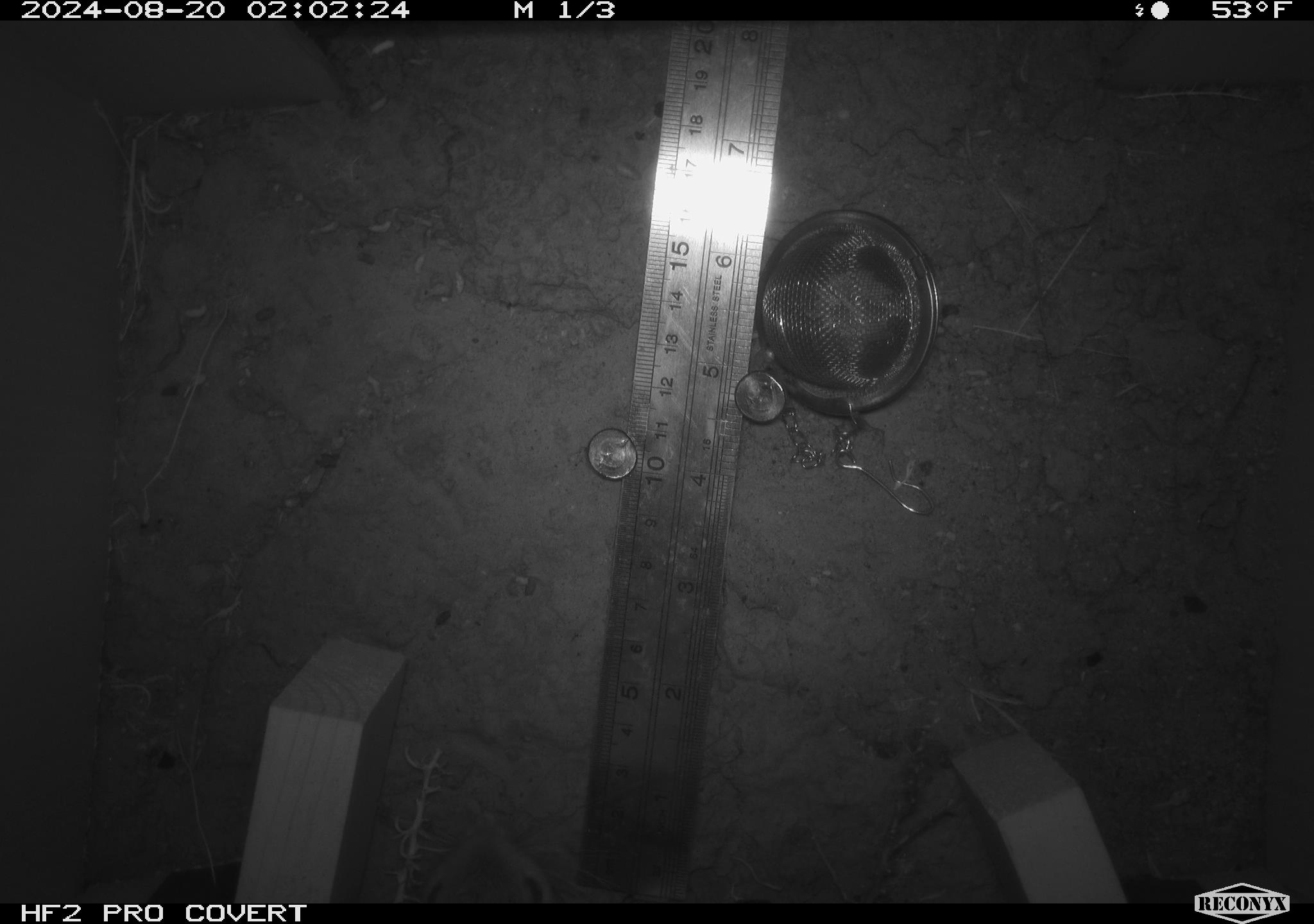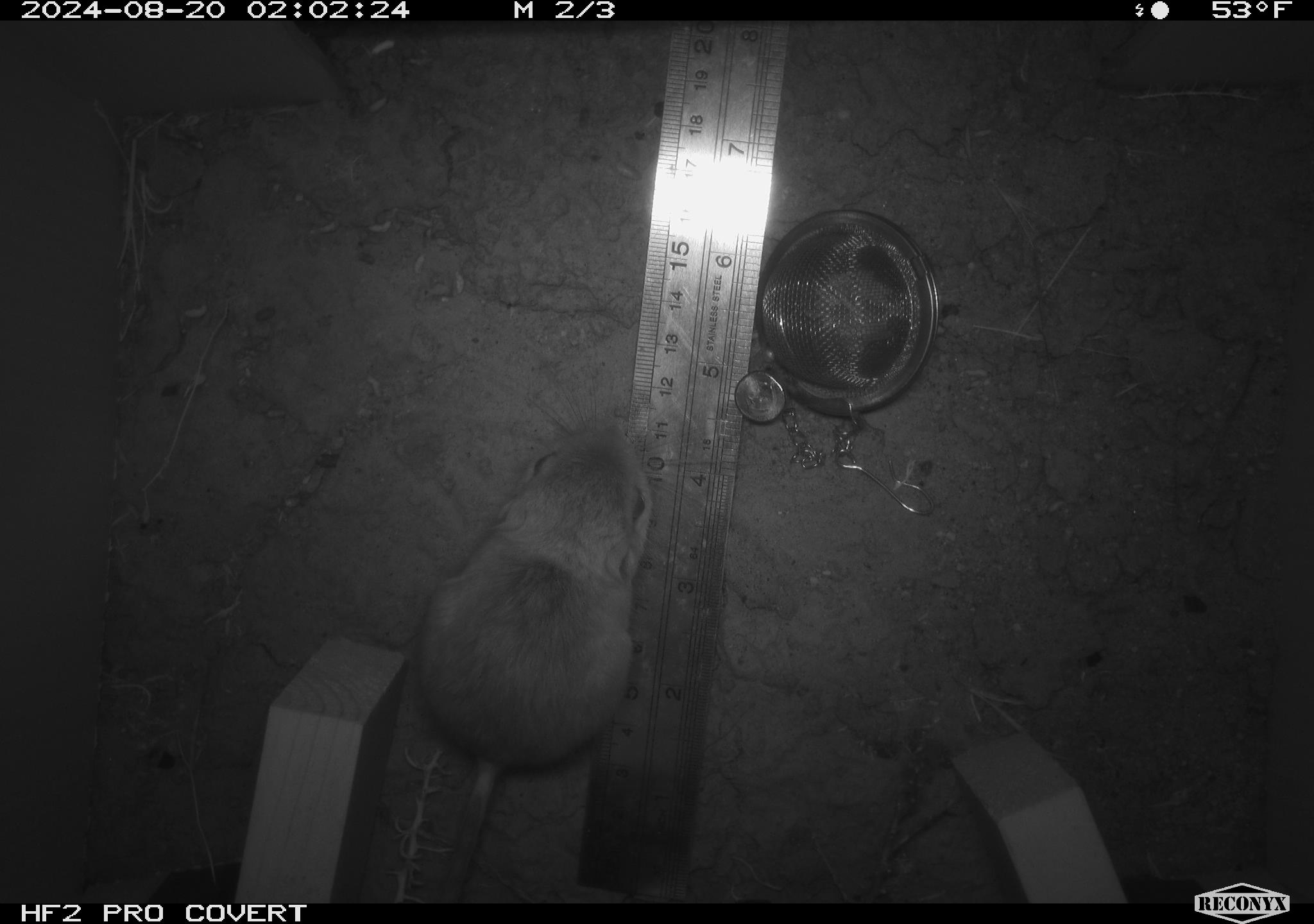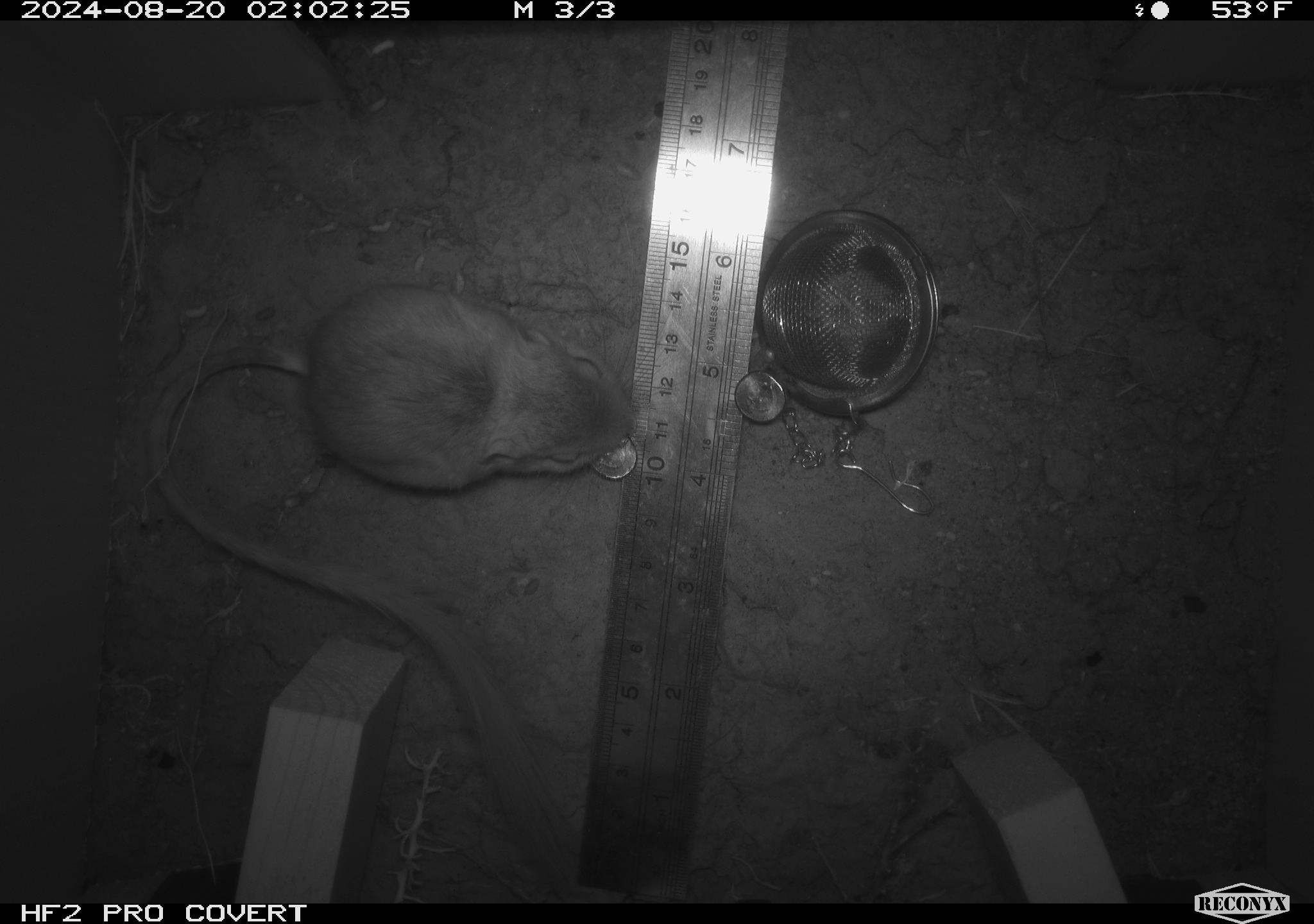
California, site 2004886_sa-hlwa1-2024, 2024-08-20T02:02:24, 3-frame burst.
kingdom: Animalia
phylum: Chordata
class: Mammalia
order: Rodentia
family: Heteromyidae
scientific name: Heteromyidae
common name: kangaroo rats and pocket mice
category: heteromyidae family